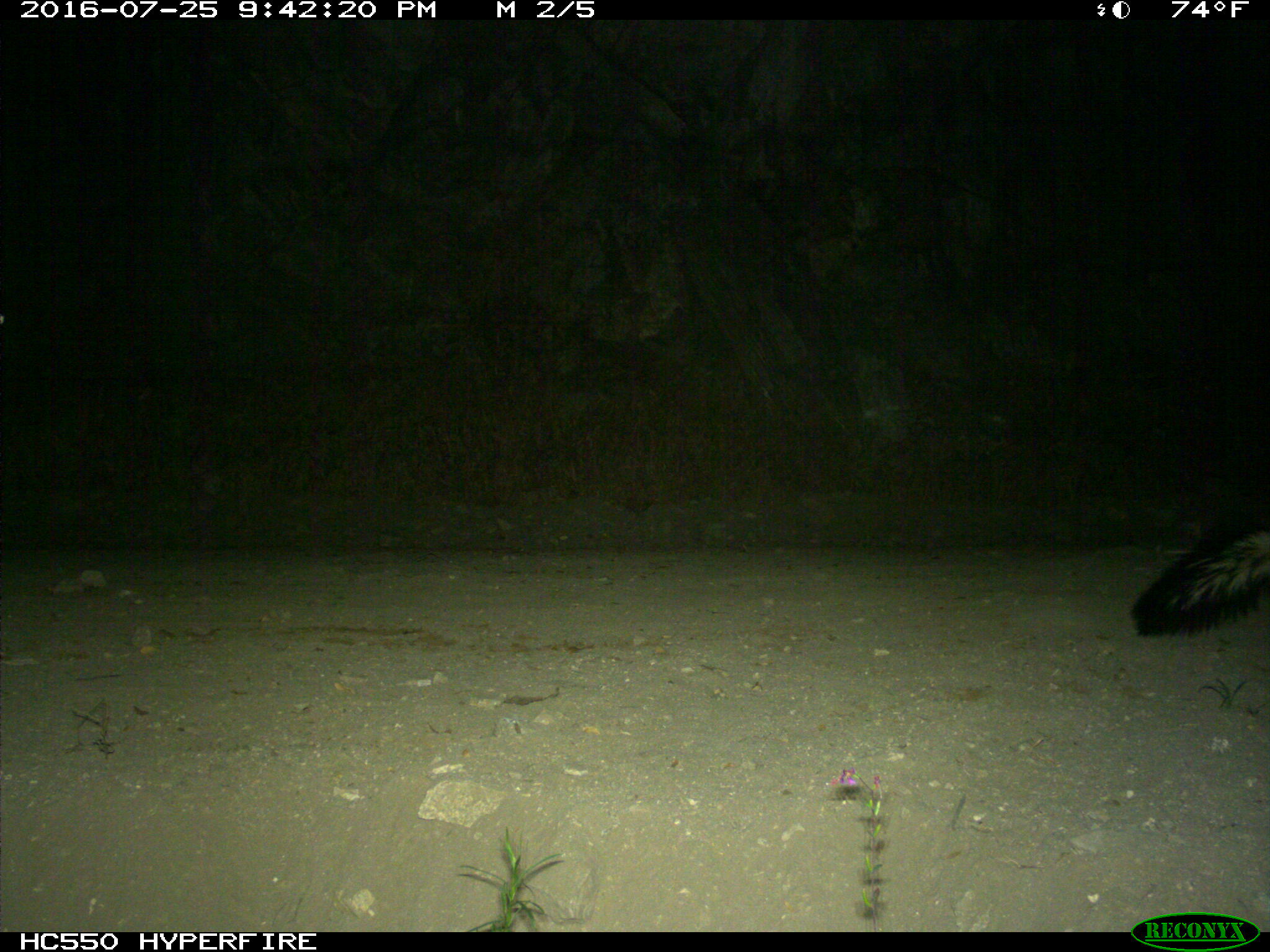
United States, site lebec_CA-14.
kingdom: Animalia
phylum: Chordata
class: Mammalia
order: Carnivora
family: Mephitidae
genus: Mephitis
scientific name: Mephitis mephitis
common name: striped skunk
Mephitis mephitis (striped skunk).